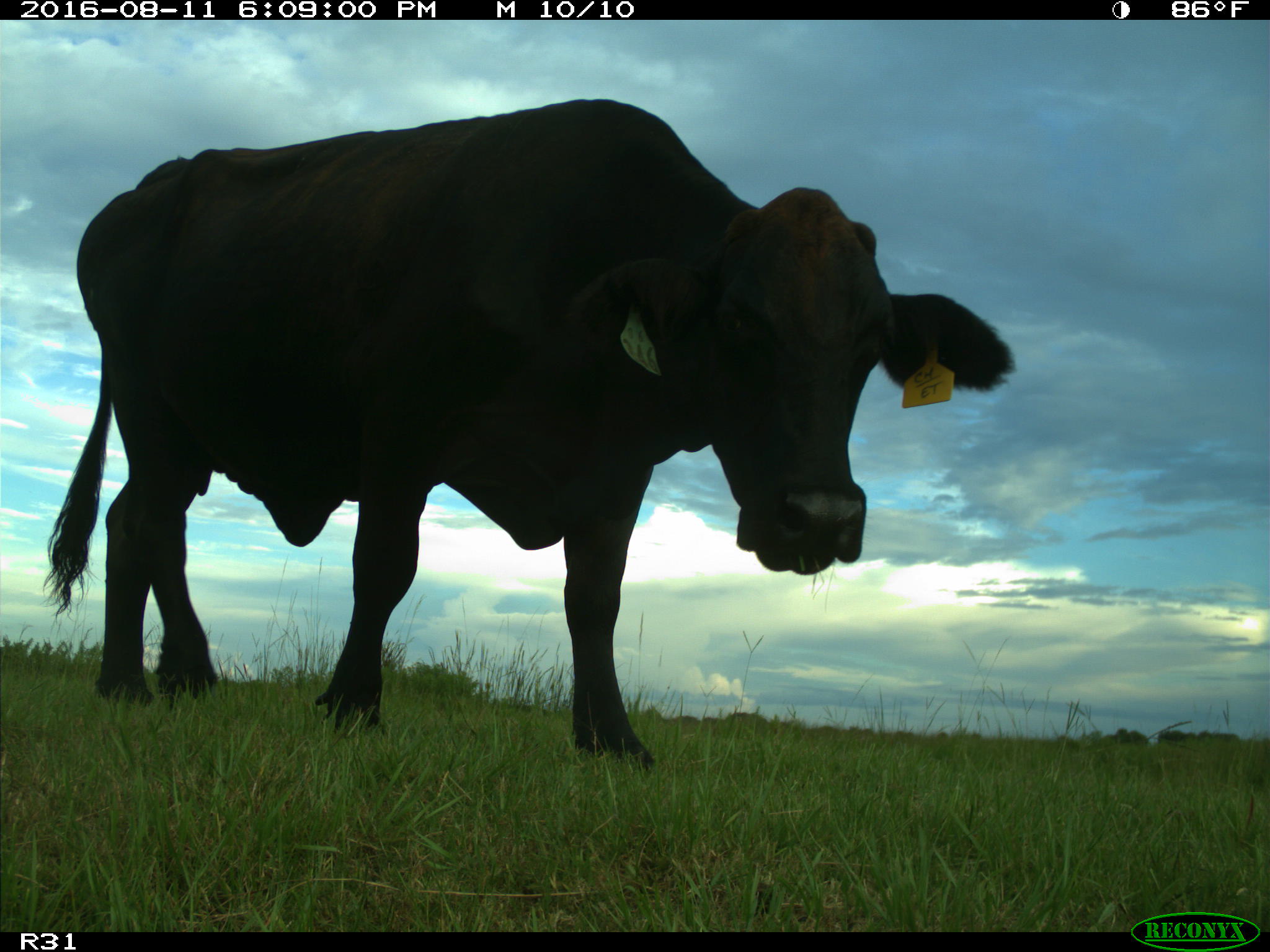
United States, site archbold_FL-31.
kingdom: Animalia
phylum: Chordata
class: Mammalia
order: Artiodactyla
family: Bovidae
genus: Bos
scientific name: Bos taurus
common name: domestic cow